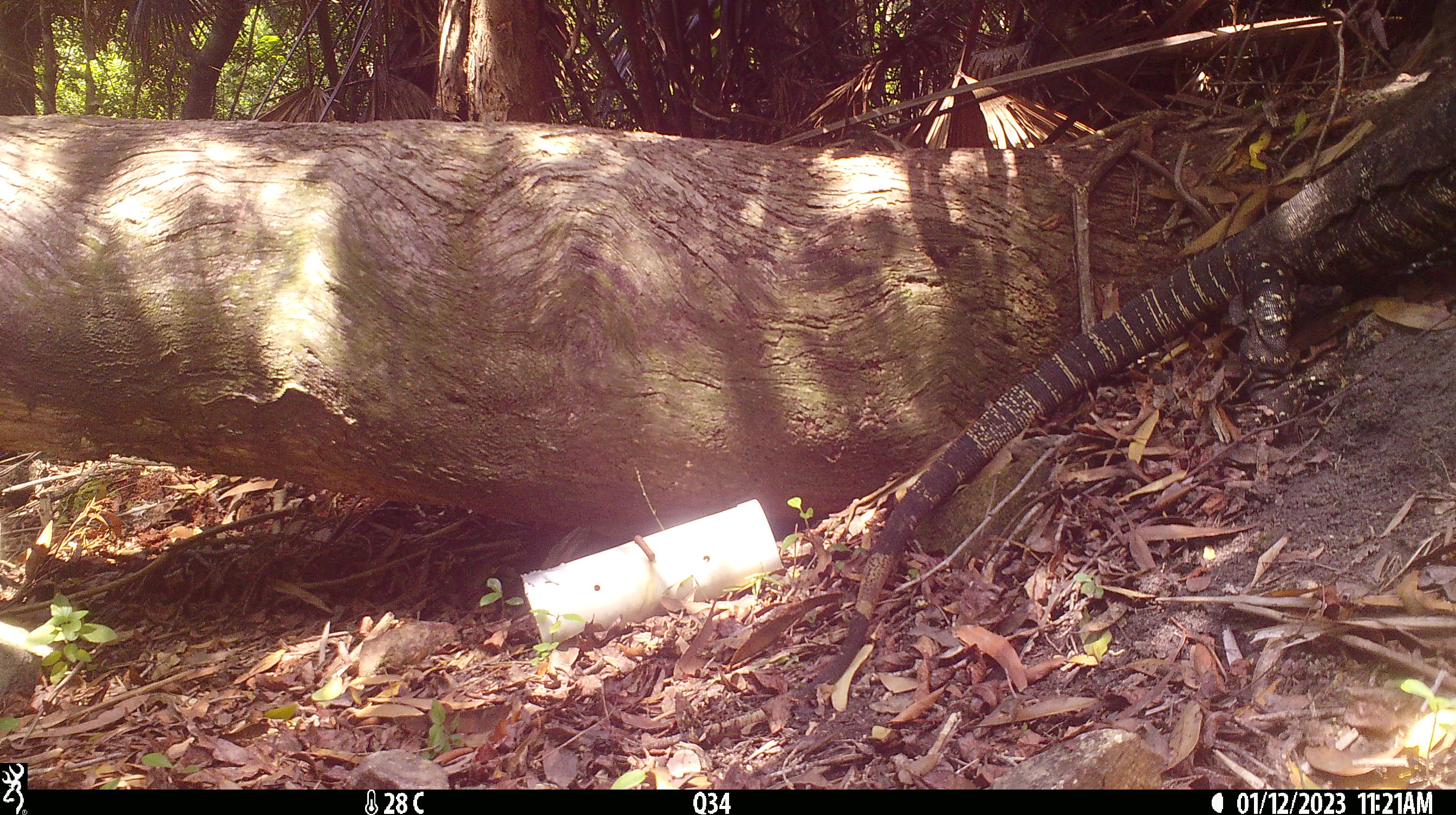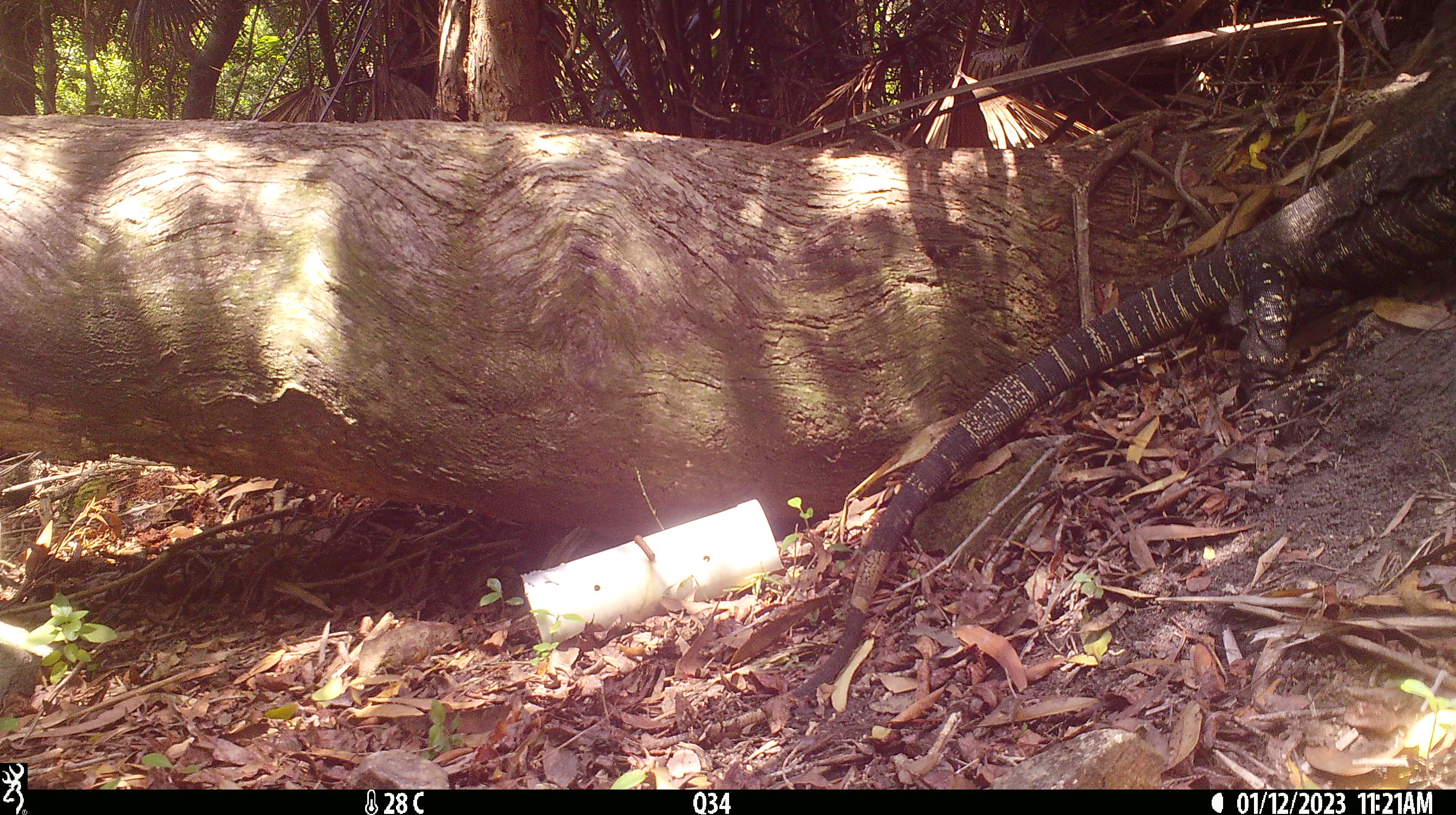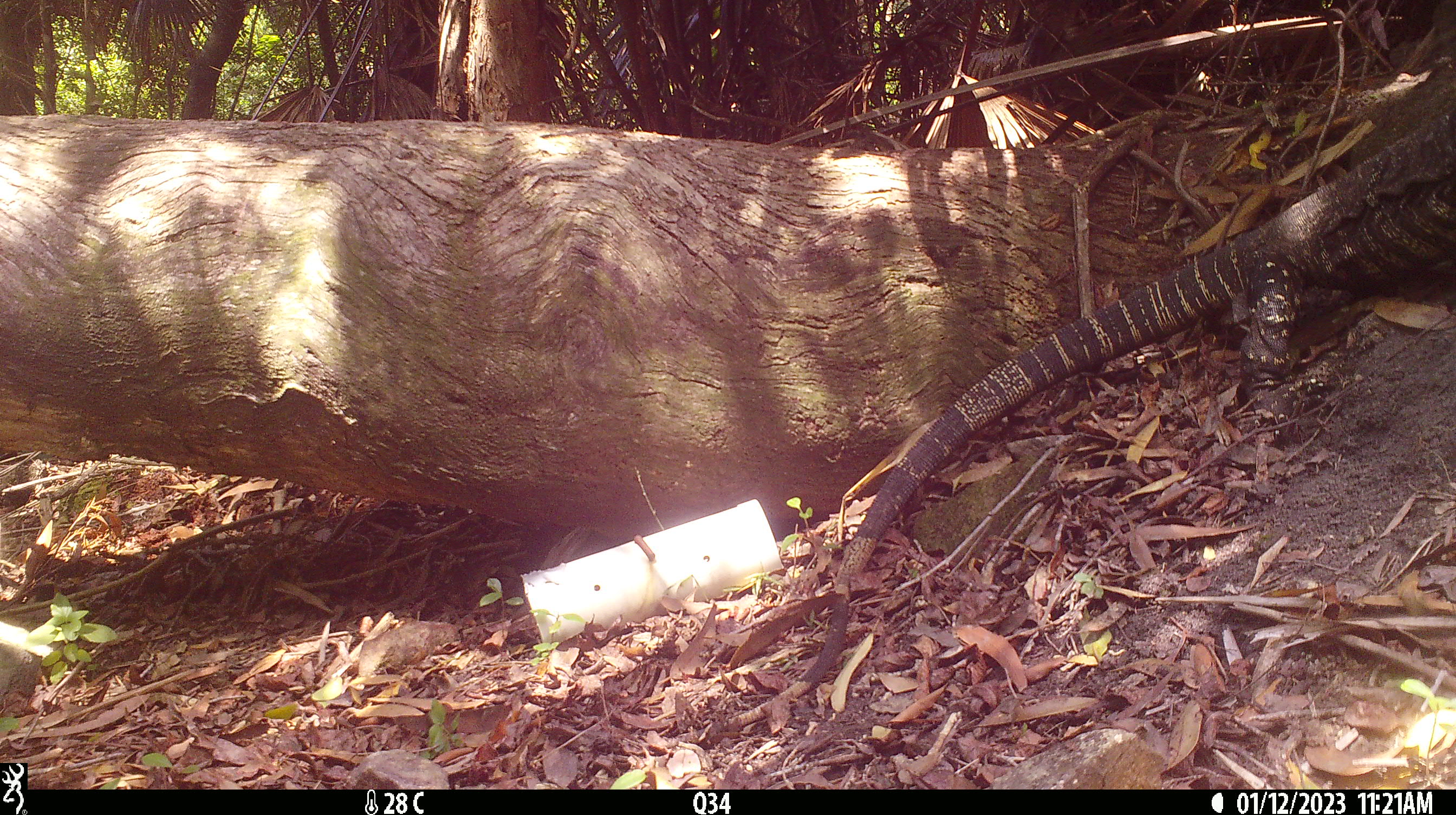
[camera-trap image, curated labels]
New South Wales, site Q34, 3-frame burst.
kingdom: Animalia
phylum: Chordata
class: Reptilia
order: Squamata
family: Varanidae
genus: Varanus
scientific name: Varanus varius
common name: lace monitor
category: goanna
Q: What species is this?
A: Goanna (lace monitor) (Varanus varius).